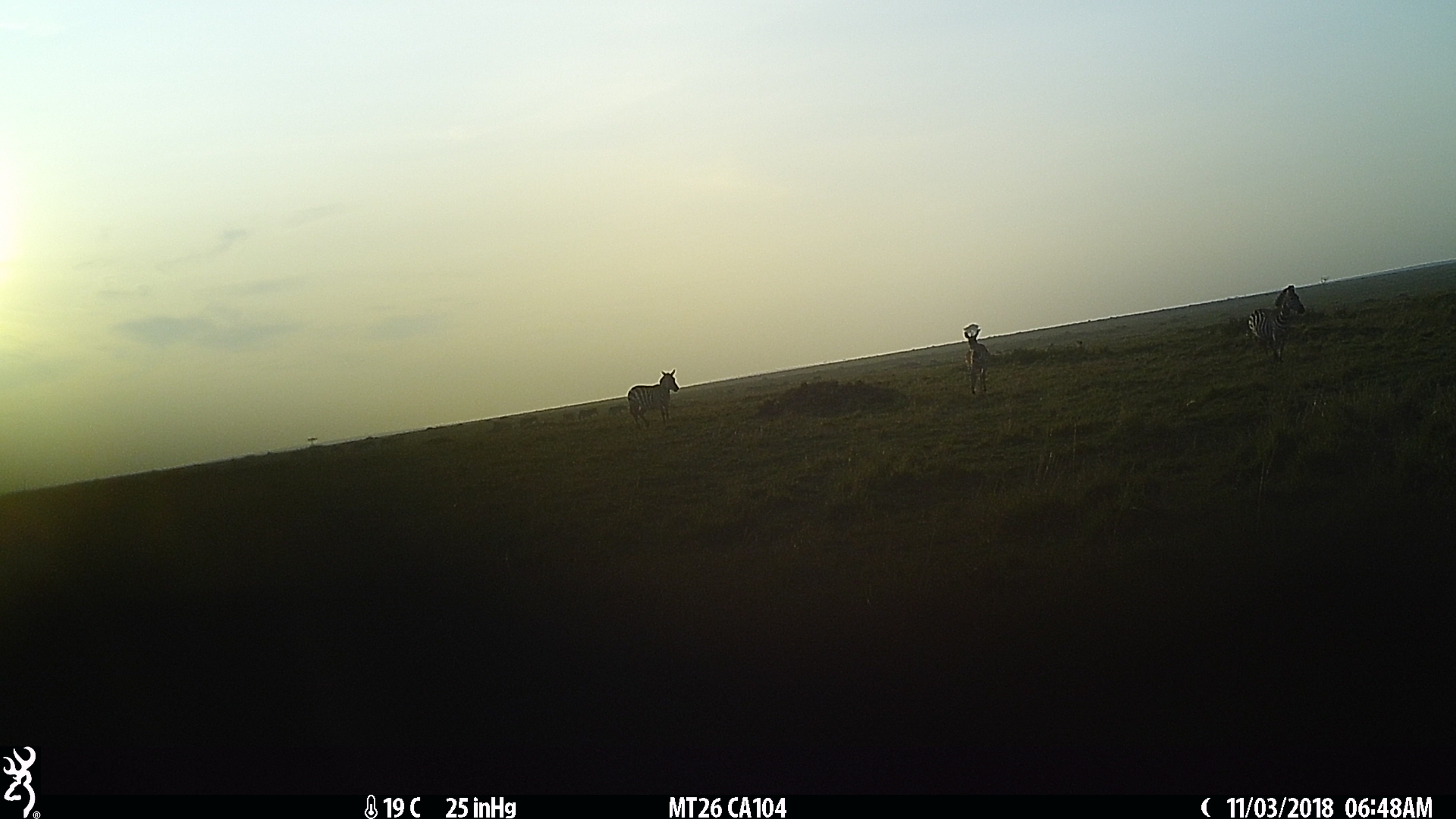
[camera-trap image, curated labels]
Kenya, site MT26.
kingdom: Animalia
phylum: Chordata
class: Mammalia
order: Perissodactyla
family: Equidae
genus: Equus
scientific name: Equus quagga burchellii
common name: burchell's zebra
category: zebra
Zebra (burchell's zebra) (Equus quagga burchellii).